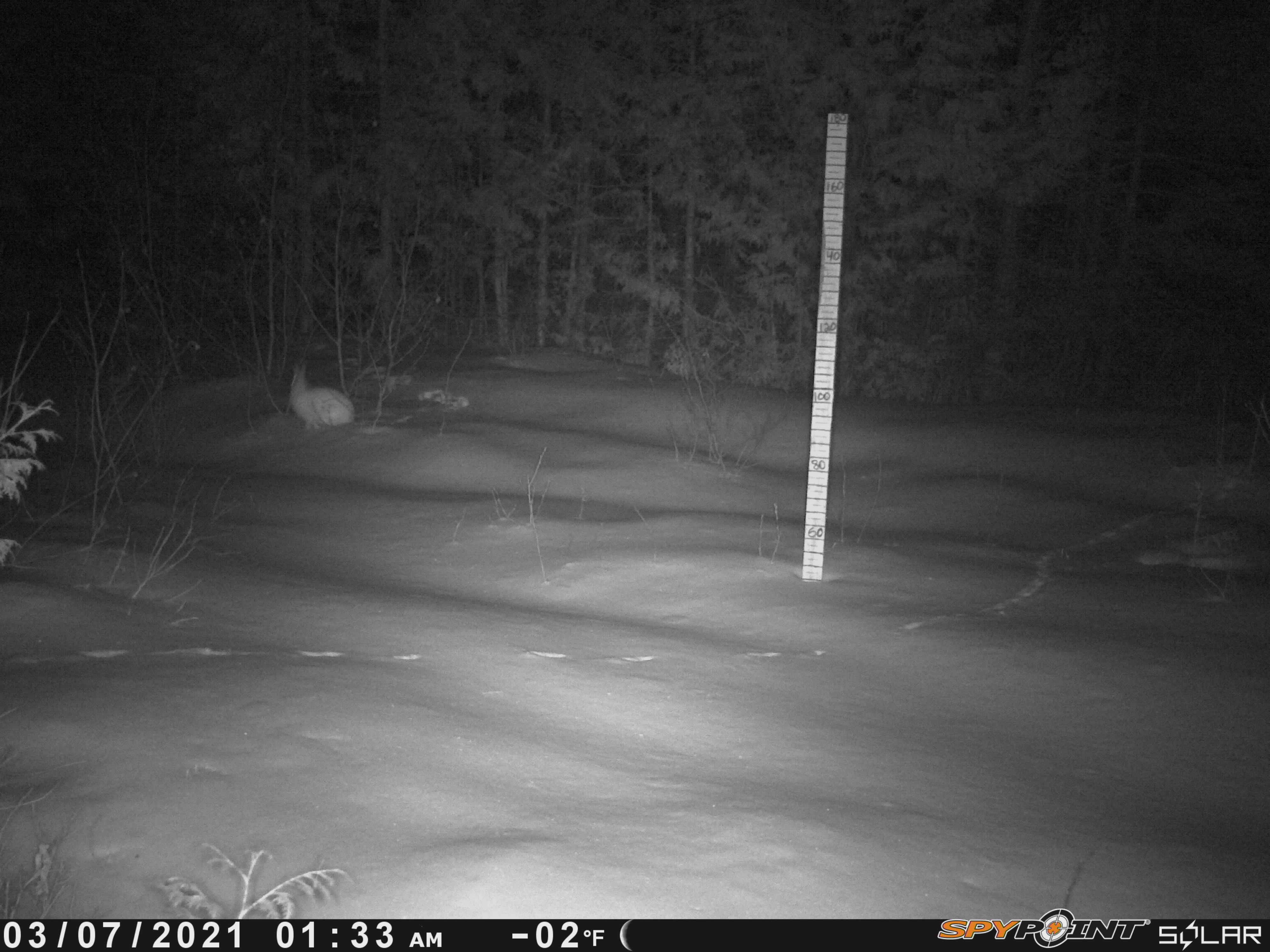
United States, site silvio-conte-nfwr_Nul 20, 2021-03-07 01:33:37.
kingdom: Animalia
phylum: Chordata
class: Mammalia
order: Lagomorpha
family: Leporidae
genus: Lepus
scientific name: Lepus americanus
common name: snowshoe hare